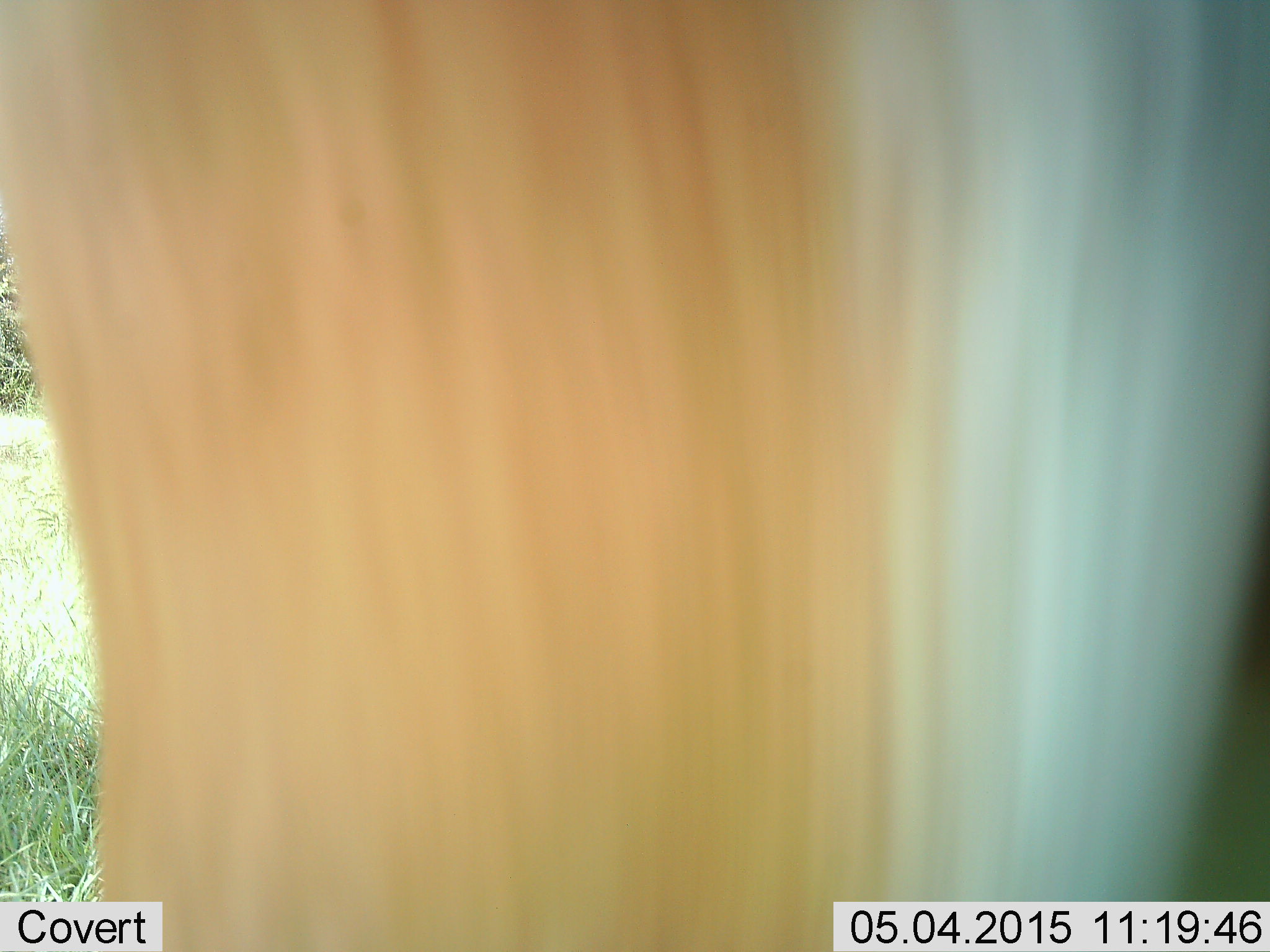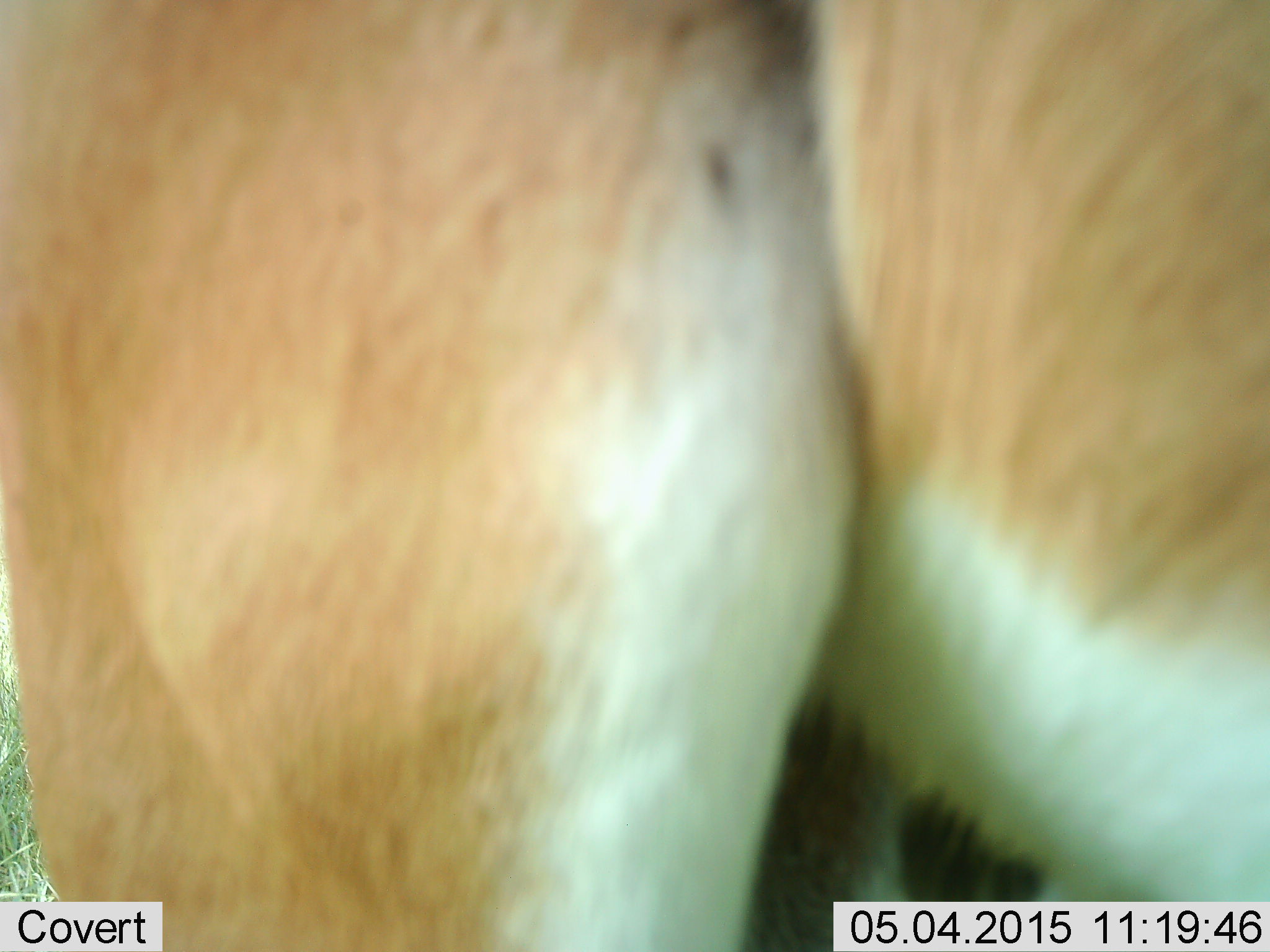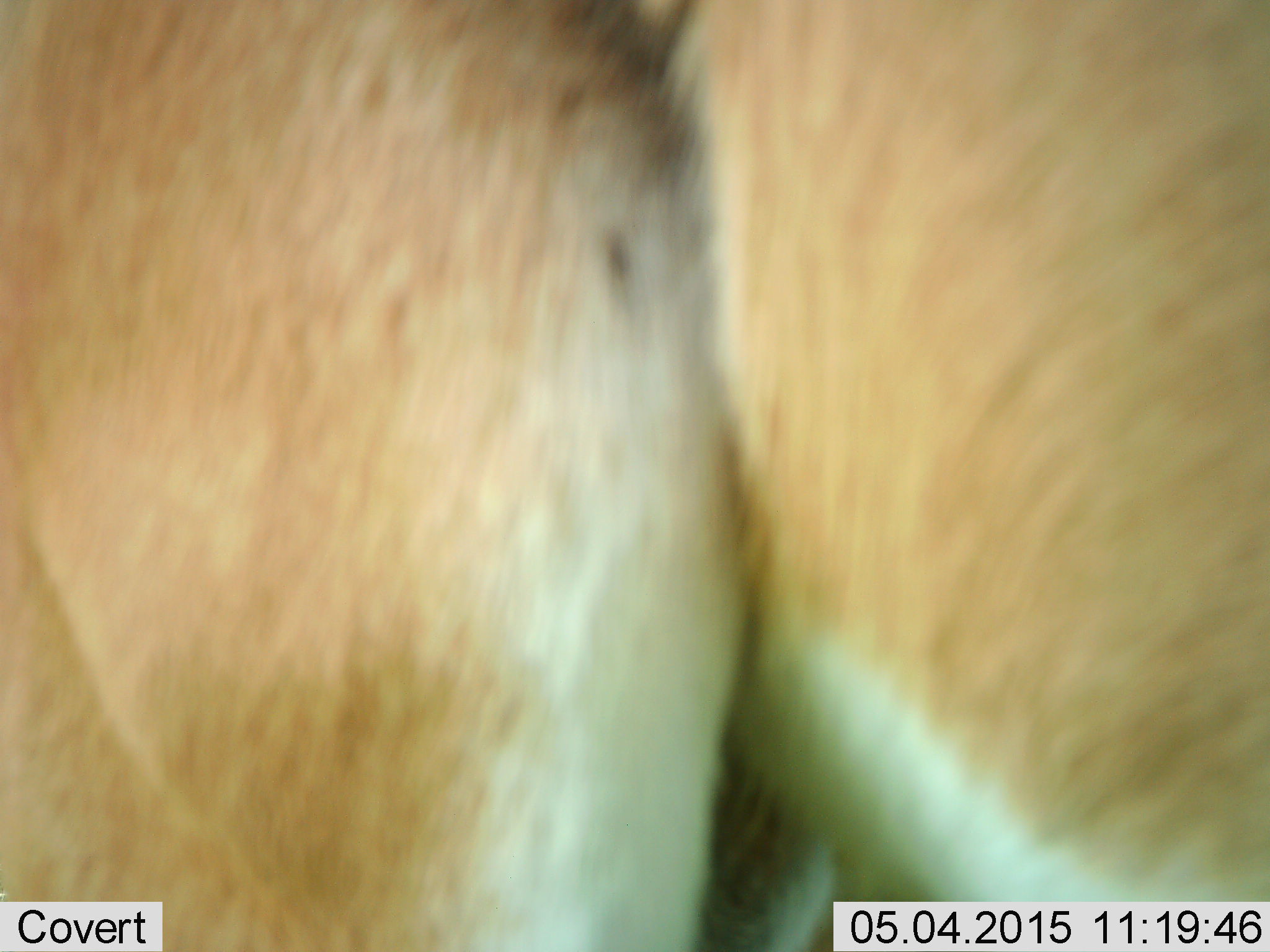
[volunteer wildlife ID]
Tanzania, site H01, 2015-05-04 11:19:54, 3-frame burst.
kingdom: Animalia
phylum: Chordata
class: Mammalia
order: Artiodactyla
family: Bovidae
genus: Nanger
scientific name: Nanger granti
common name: grant's gazelle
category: gazellegrants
Gazellegrants (grant's gazelle) (Nanger granti), count 1. Behavior (volunteer vote fractions): standing 71%, resting 0%, moving 29%, interacting 0%. Young present (vote fraction): 0%. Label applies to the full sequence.